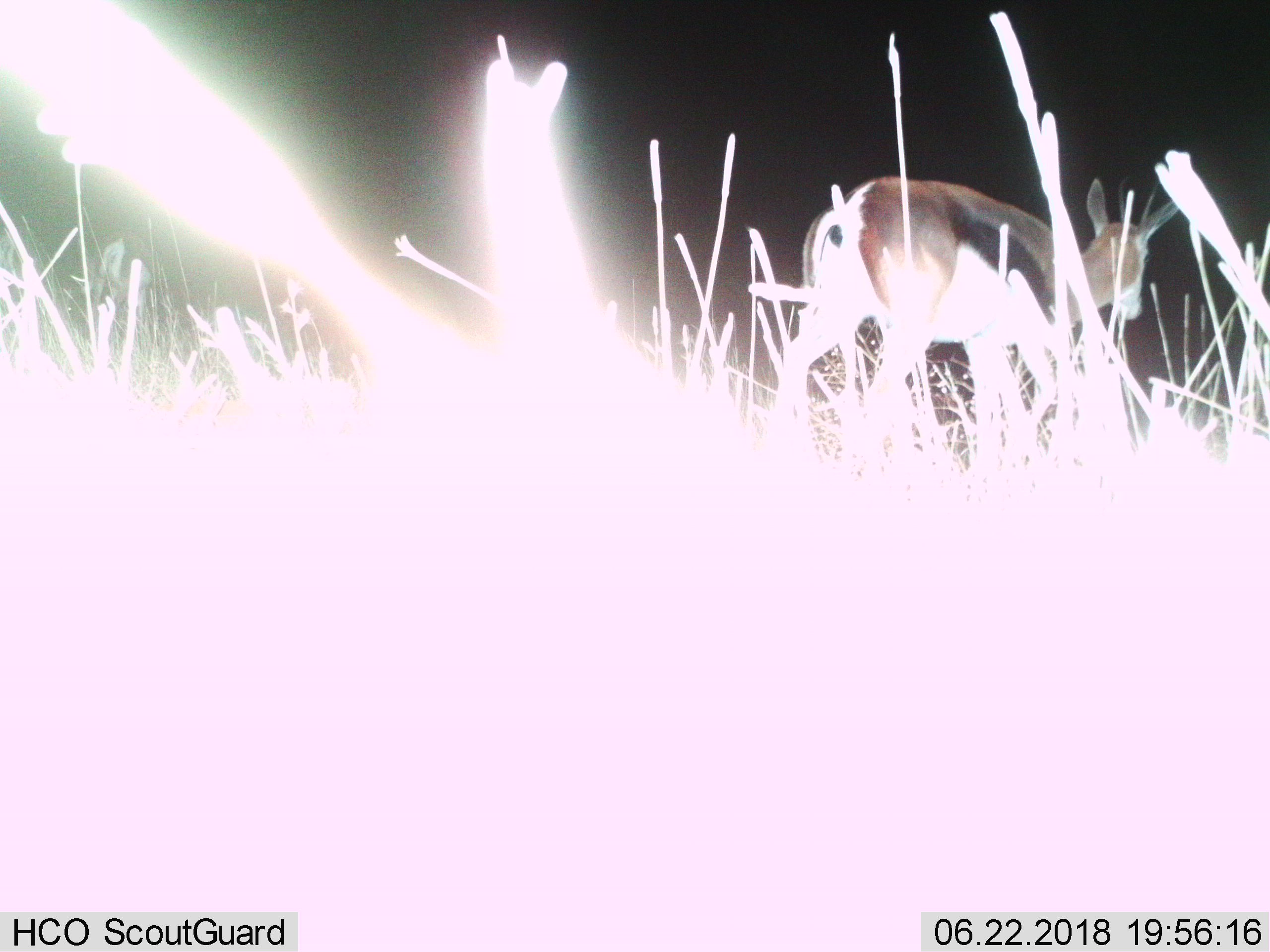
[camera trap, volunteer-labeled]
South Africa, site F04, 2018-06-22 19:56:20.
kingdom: Animalia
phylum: Chordata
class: Mammalia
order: Artiodactyla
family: Bovidae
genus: Antidorcas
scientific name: Antidorcas marsupialis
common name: springbok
Springbok (Antidorcas marsupialis), count 1. Behavior (volunteer vote fractions): standing 17%, resting 0%, moving 83%, interacting 0%. Young present (vote fraction): 0%. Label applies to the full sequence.